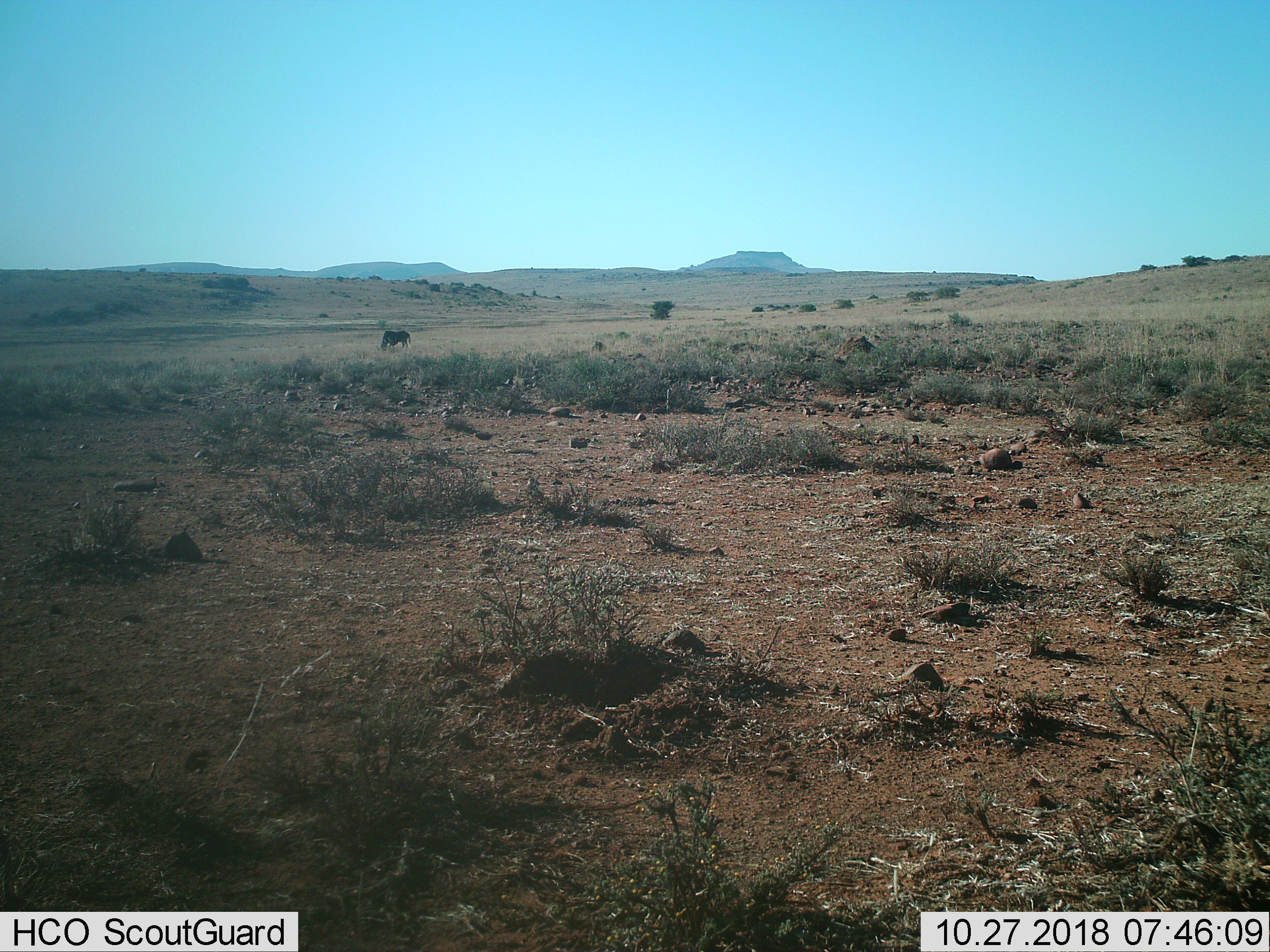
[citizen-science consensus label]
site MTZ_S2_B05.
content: unidentified animal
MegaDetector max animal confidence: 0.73